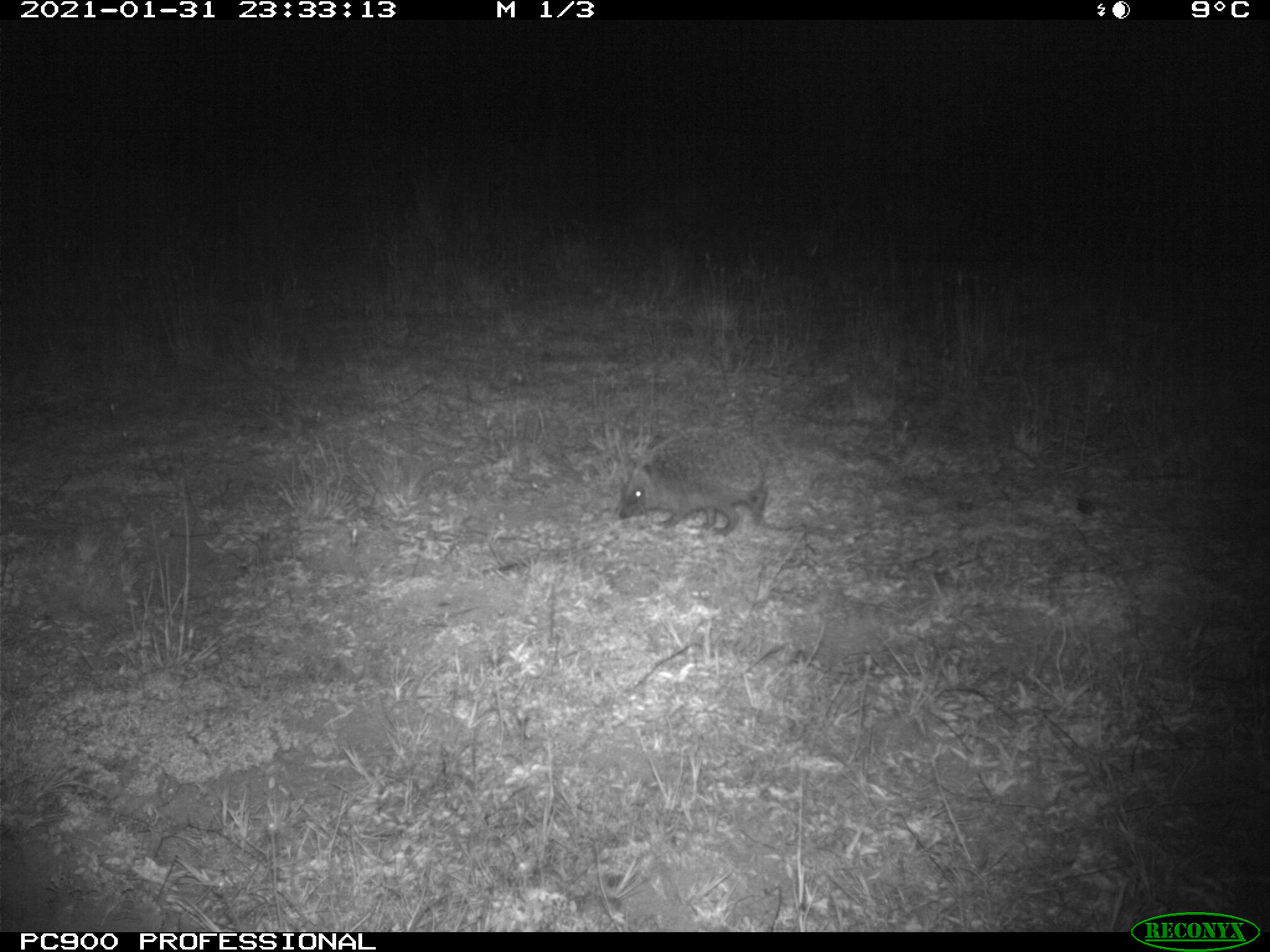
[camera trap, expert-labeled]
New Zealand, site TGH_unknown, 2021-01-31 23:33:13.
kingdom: Animalia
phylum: Chordata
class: Mammalia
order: Eulipotyphla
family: Erinaceidae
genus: Erinaceus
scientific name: Erinaceus europaeus europaeus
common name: european hedgehog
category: hedgehog